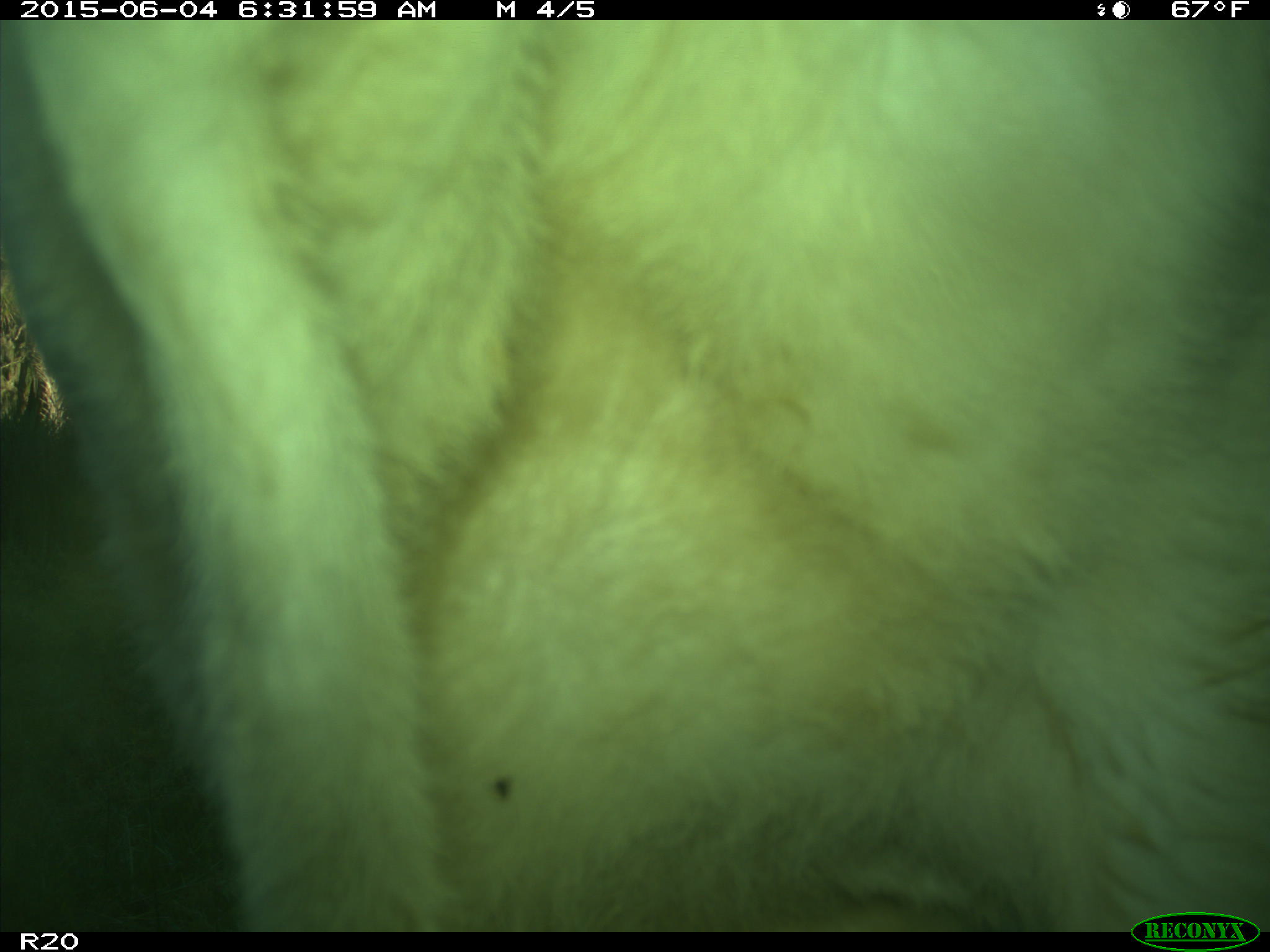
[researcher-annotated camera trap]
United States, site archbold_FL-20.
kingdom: Animalia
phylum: Chordata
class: Mammalia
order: Artiodactyla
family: Bovidae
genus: Bos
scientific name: Bos taurus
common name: domestic cow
Bos taurus (domestic cow).